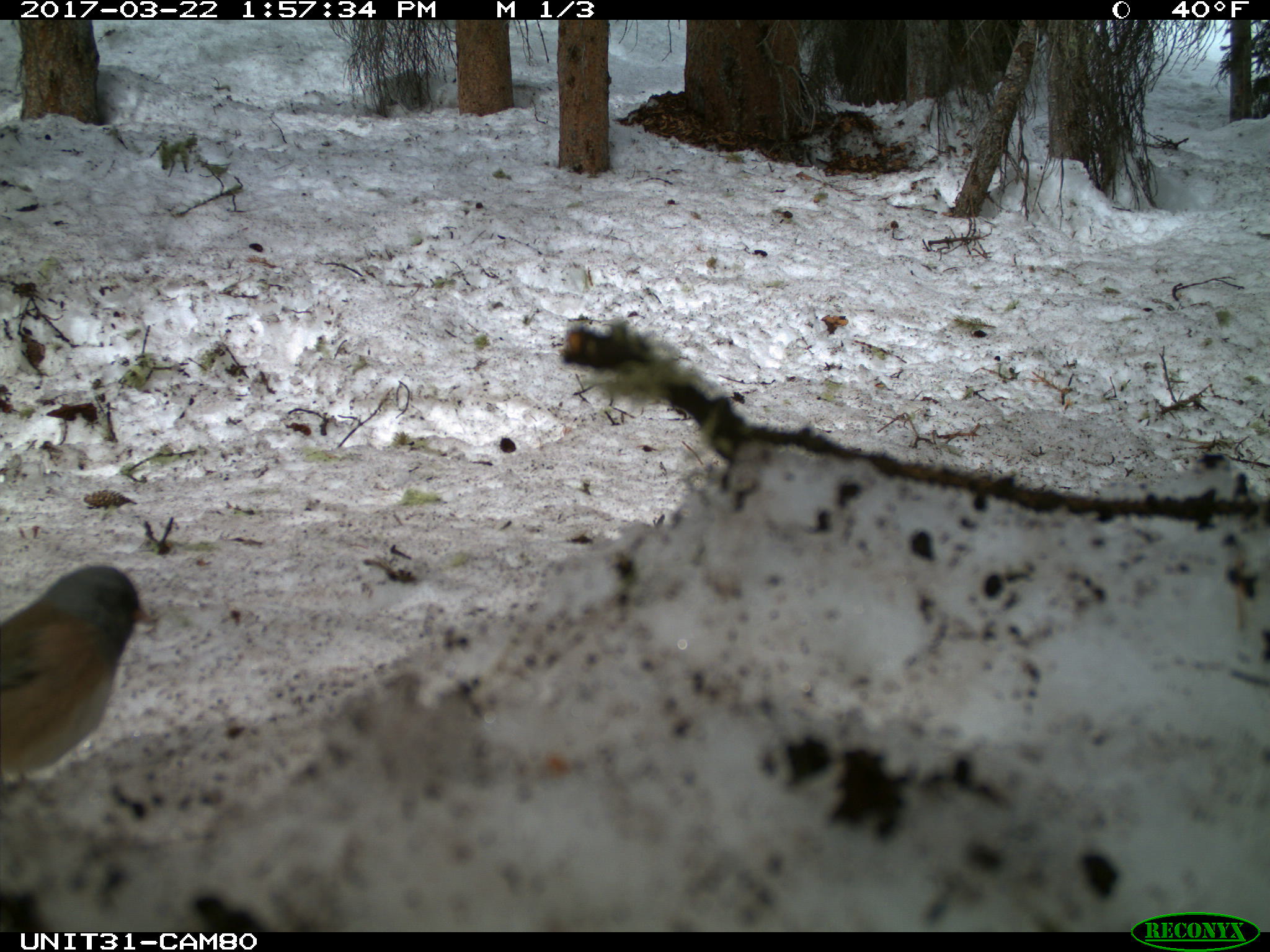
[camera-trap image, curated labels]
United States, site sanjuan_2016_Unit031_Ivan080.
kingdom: Animalia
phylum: Chordata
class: Aves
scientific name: Aves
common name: birds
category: unidentified bird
Unidentified bird (birds) (Aves).